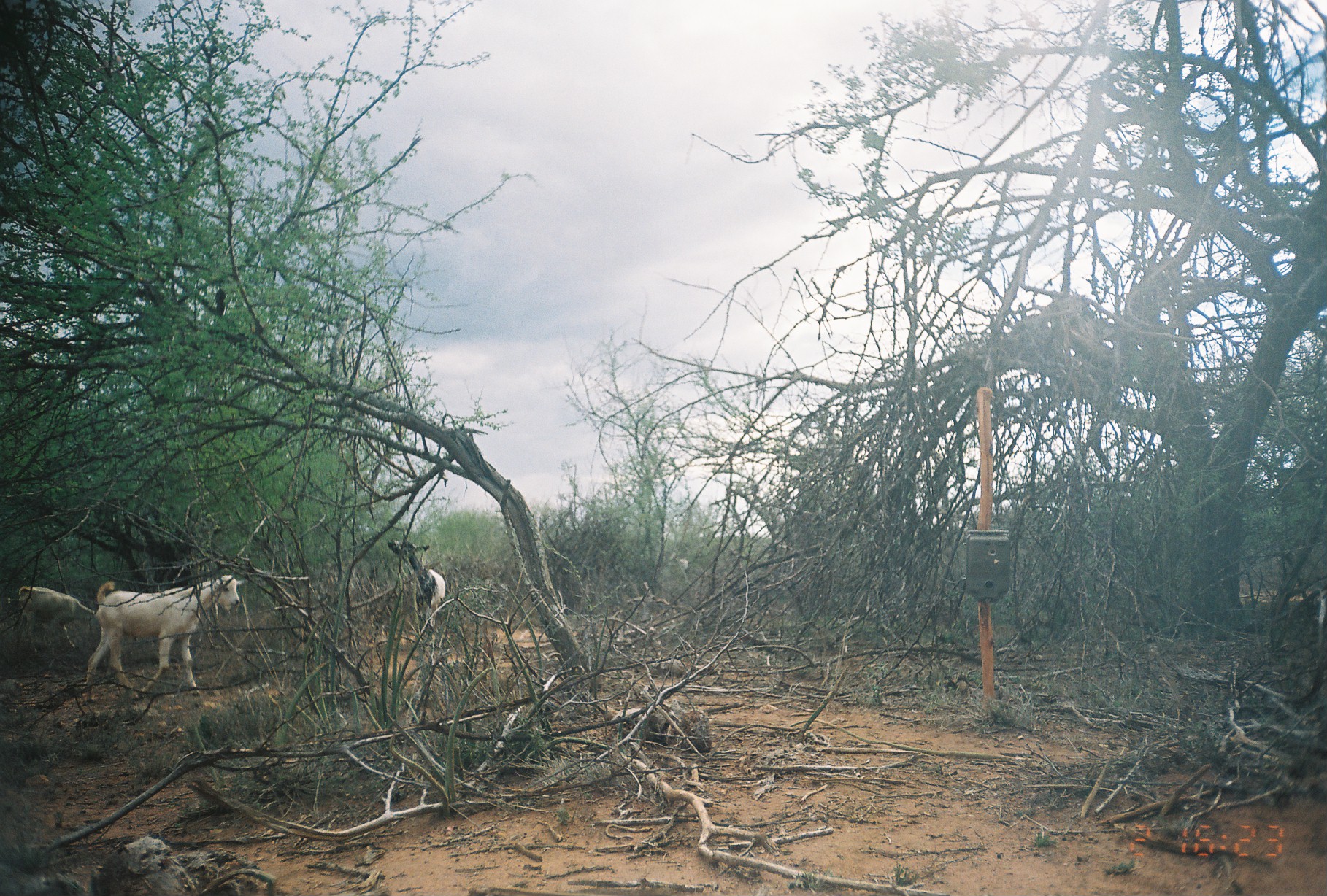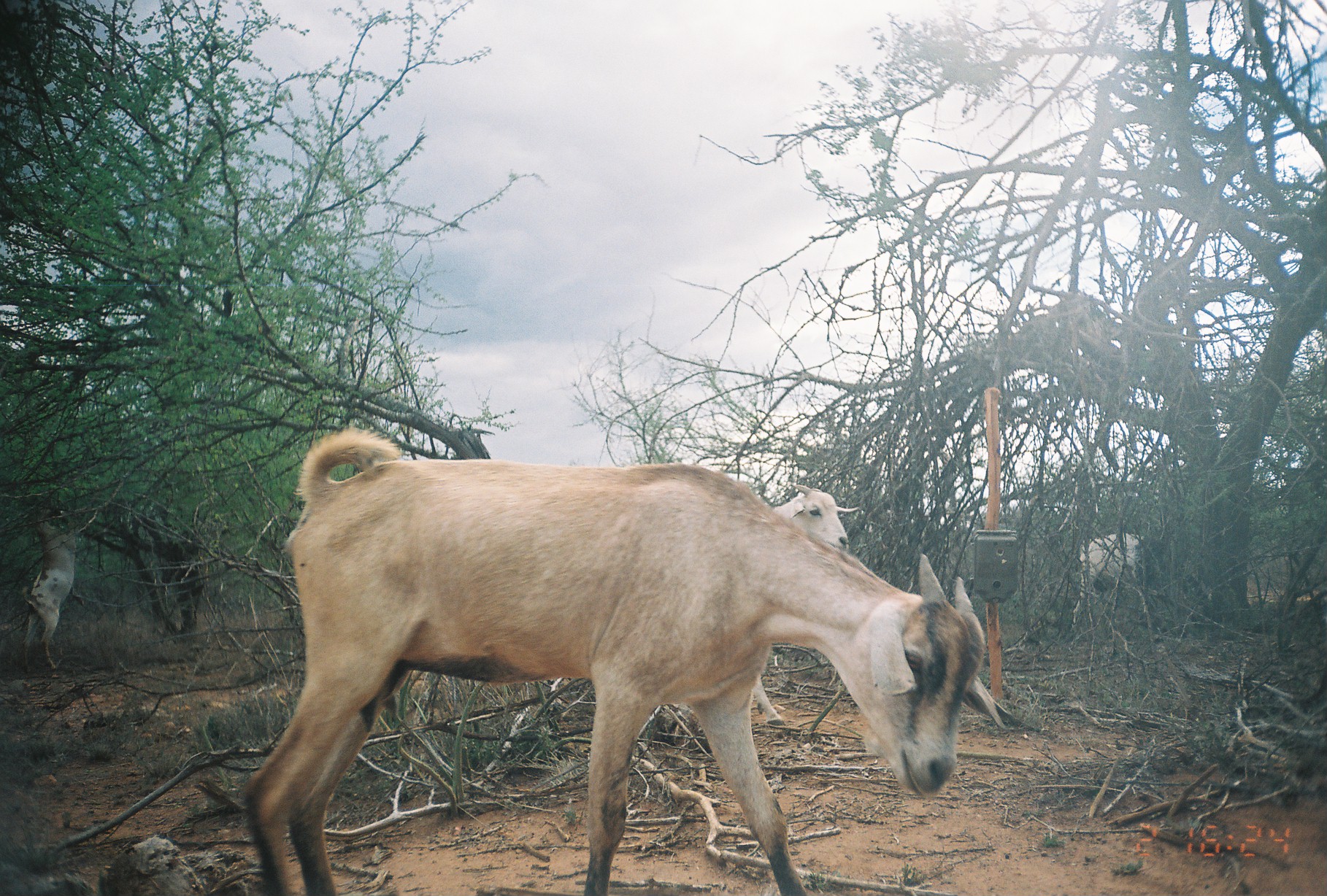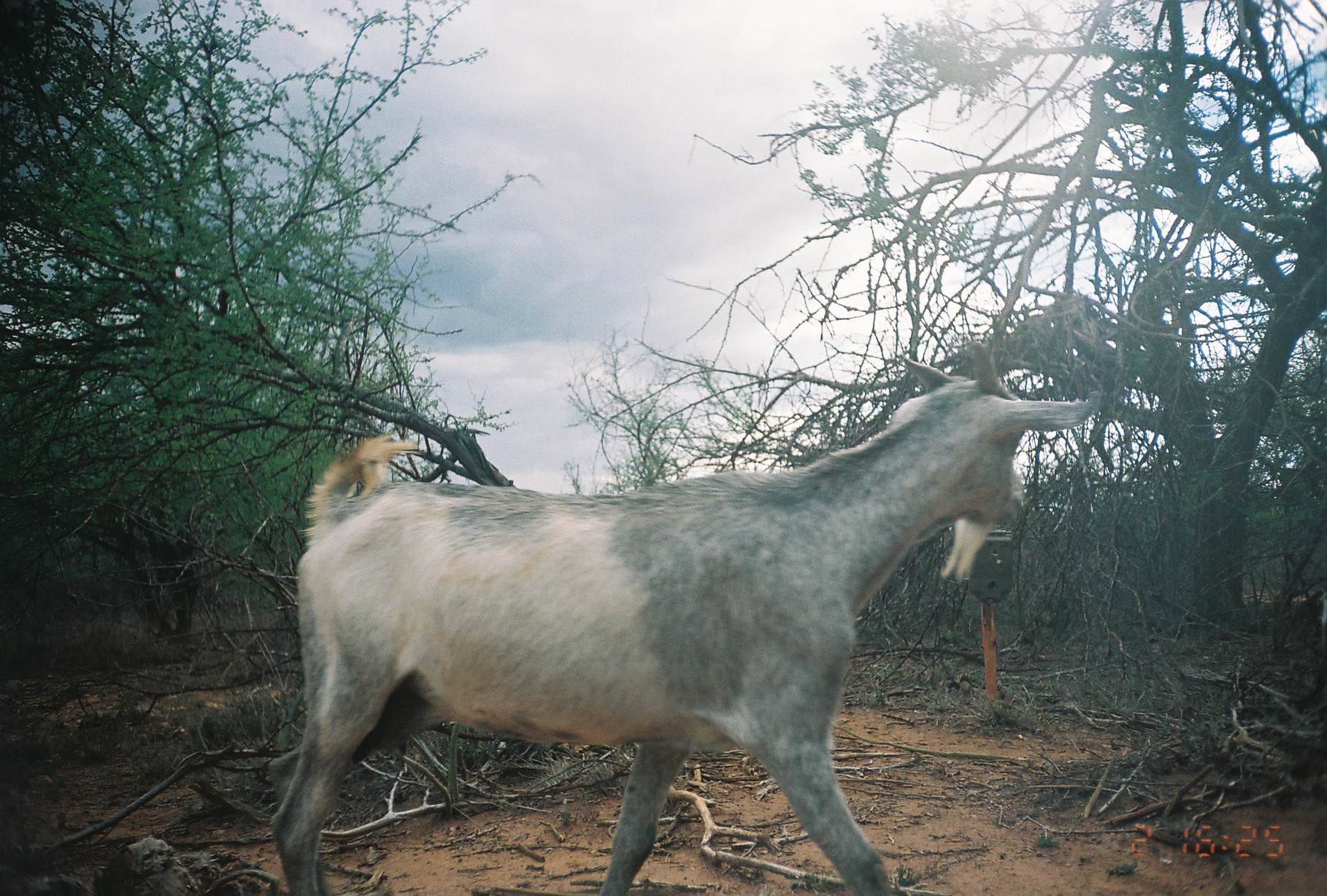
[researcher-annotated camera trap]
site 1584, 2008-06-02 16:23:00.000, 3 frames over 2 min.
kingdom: Animalia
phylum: Chordata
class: Mammalia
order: Artiodactyla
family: Bovidae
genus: Capra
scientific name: Capra aegagrus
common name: wild goat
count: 2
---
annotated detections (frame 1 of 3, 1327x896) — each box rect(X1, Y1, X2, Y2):
capra aegagrus: rect(82, 571, 246, 696); rect(385, 536, 447, 635); rect(15, 582, 96, 656)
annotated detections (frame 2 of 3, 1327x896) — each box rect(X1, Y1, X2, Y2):
capra aegagrus: rect(239, 426, 1010, 895); rect(747, 481, 863, 727); rect(1070, 529, 1167, 635); rect(18, 506, 78, 671)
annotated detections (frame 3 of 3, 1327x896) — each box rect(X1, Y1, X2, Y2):
capra aegagrus: rect(260, 340, 1098, 894)